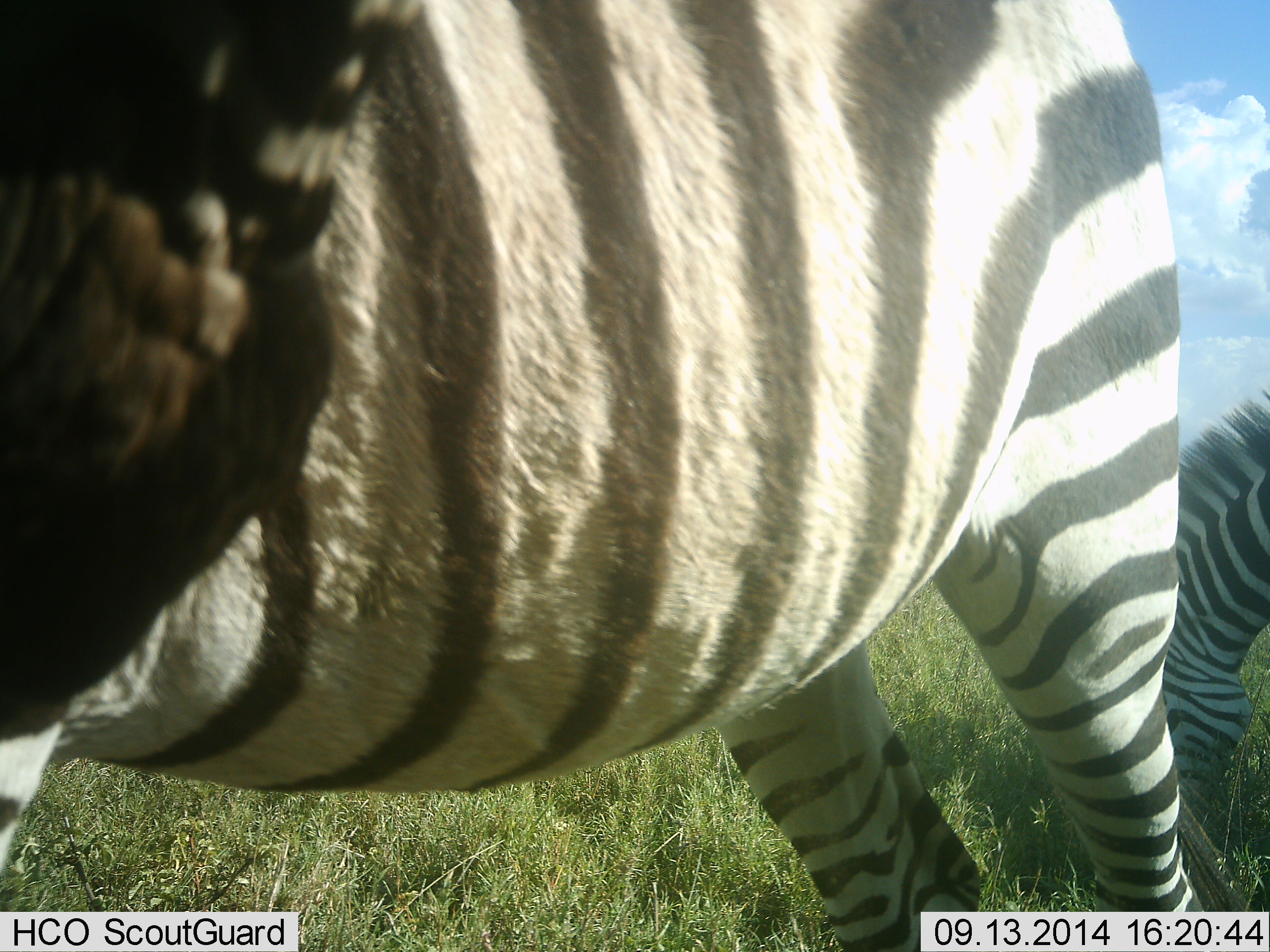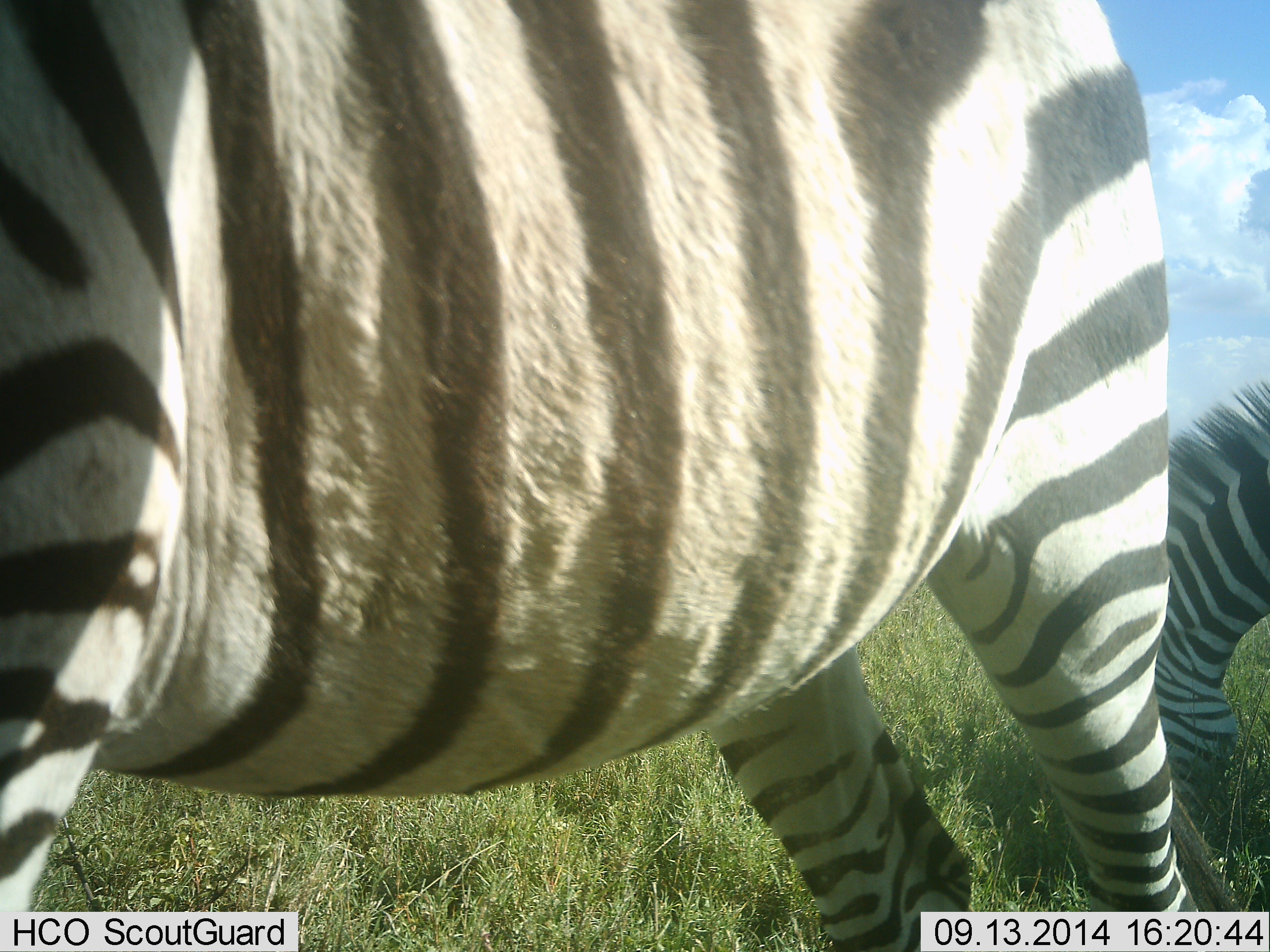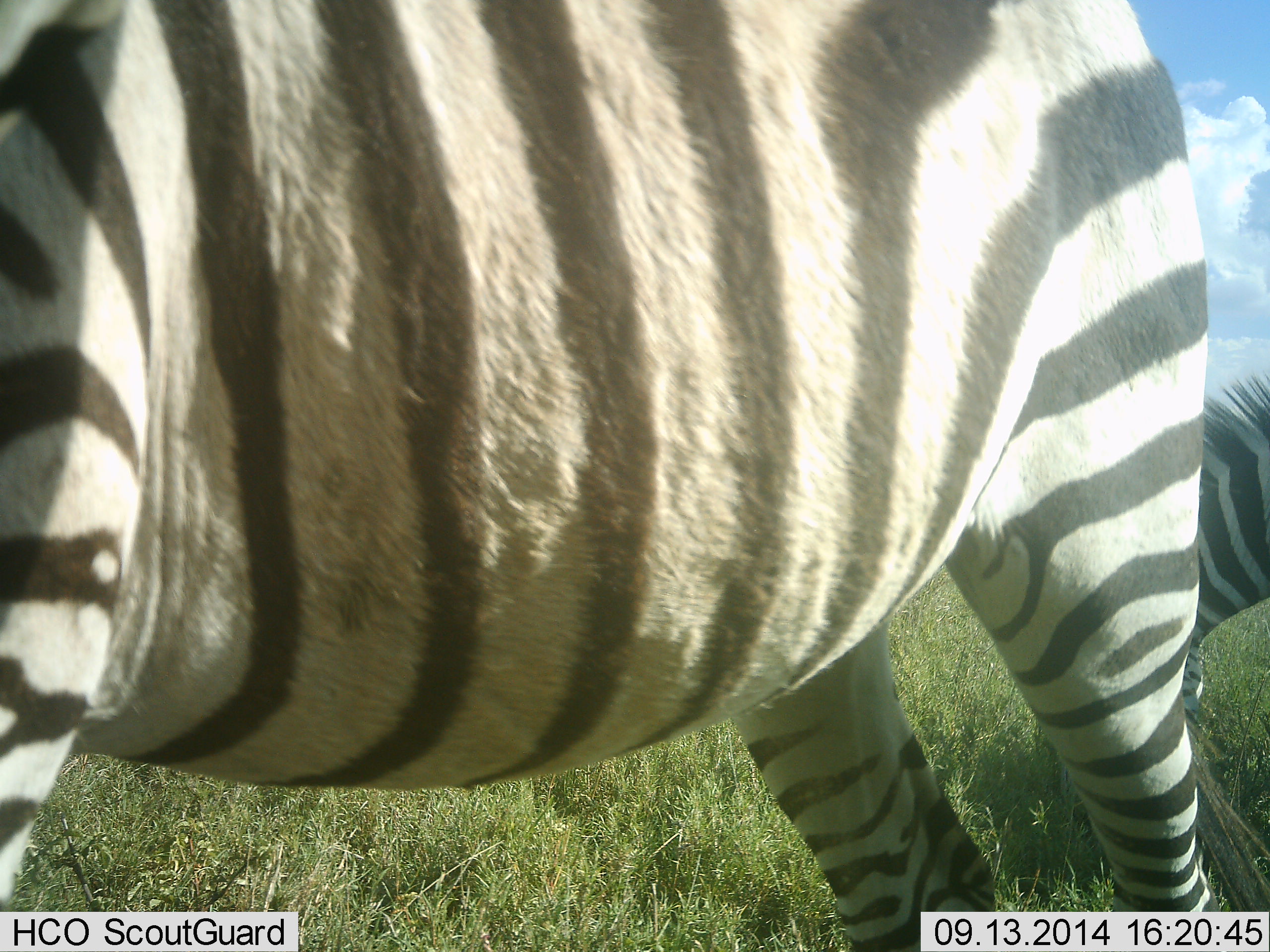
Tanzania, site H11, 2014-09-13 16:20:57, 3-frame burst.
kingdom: Animalia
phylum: Chordata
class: Mammalia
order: Perissodactyla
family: Equidae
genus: Equus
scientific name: Equus quagga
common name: plains zebra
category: zebra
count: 2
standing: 60%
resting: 10%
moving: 0%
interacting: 0%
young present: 0%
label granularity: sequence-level